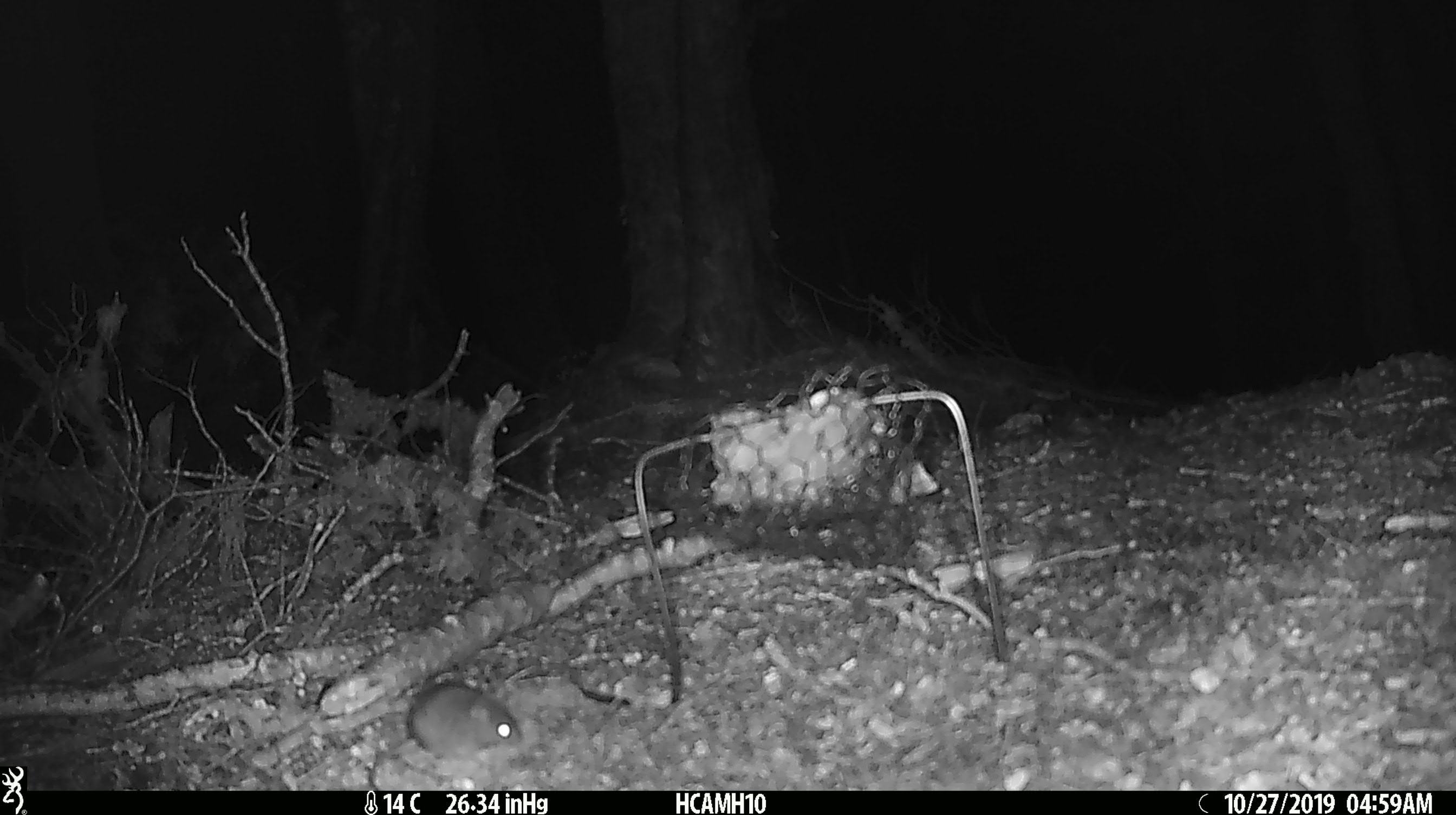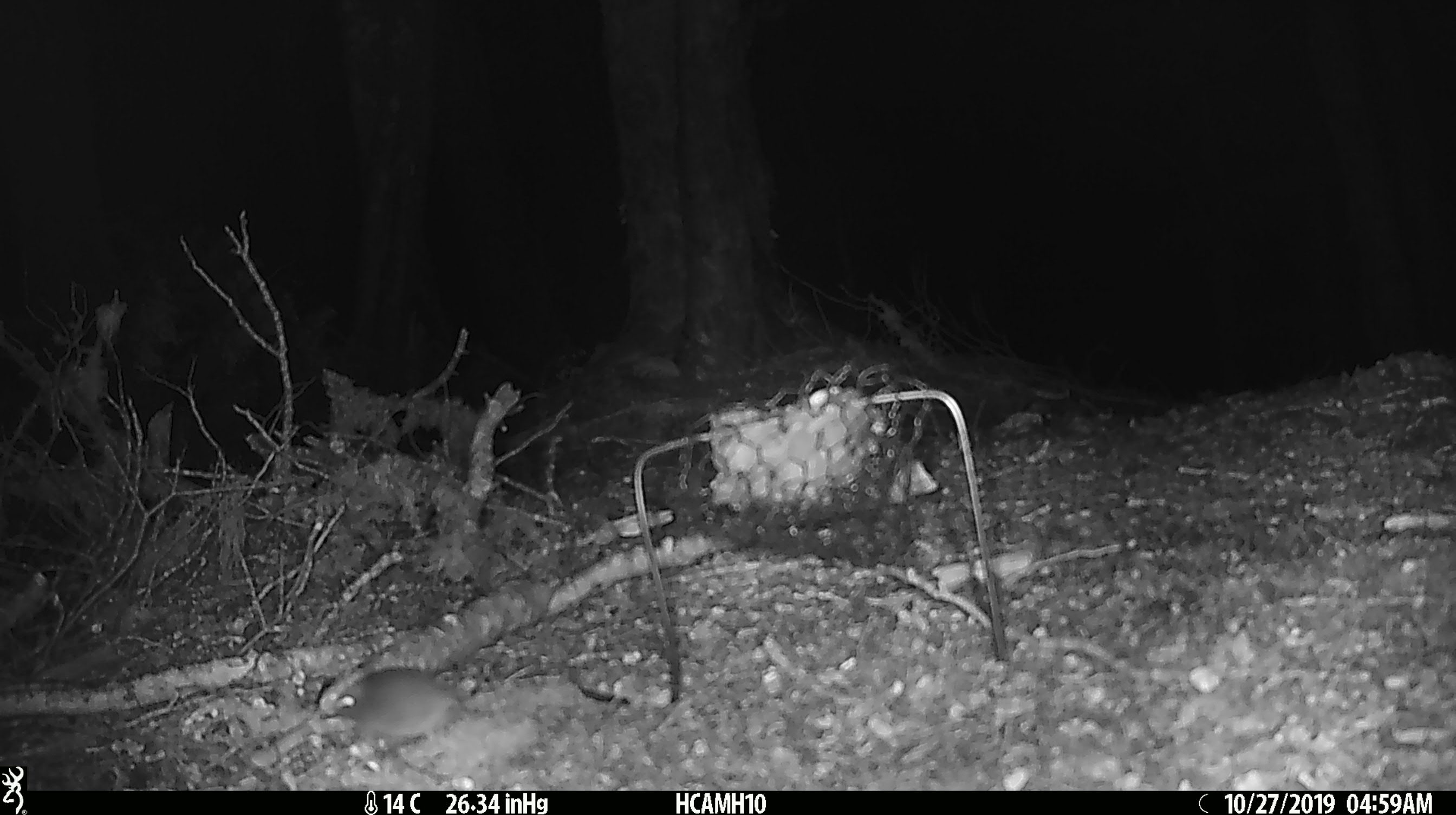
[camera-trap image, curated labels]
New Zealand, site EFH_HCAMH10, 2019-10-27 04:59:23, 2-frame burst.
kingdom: Animalia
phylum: Chordata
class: Mammalia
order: Rodentia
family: Muridae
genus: Mus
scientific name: Mus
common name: mouse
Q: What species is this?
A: Mouse (Mus).